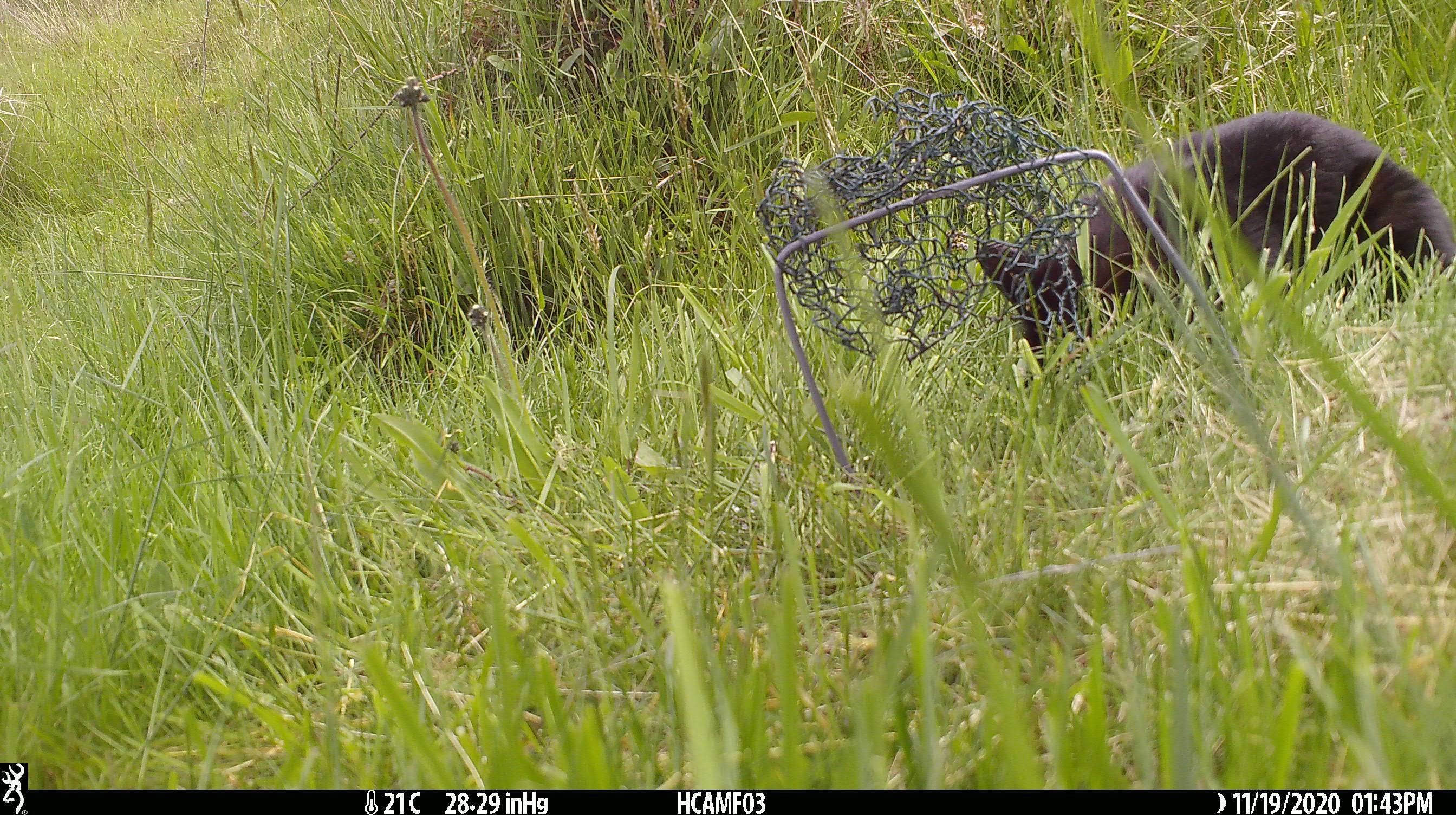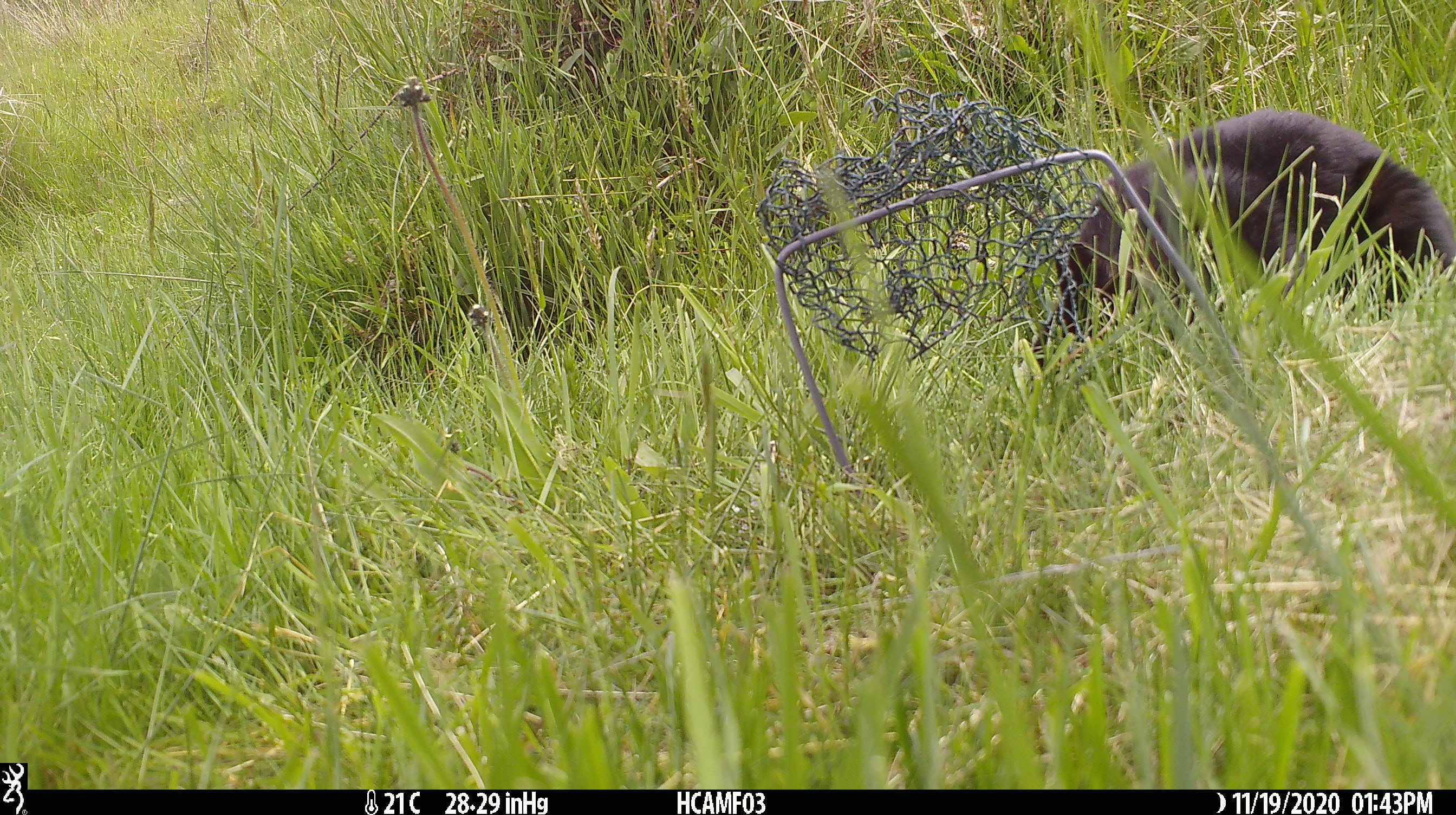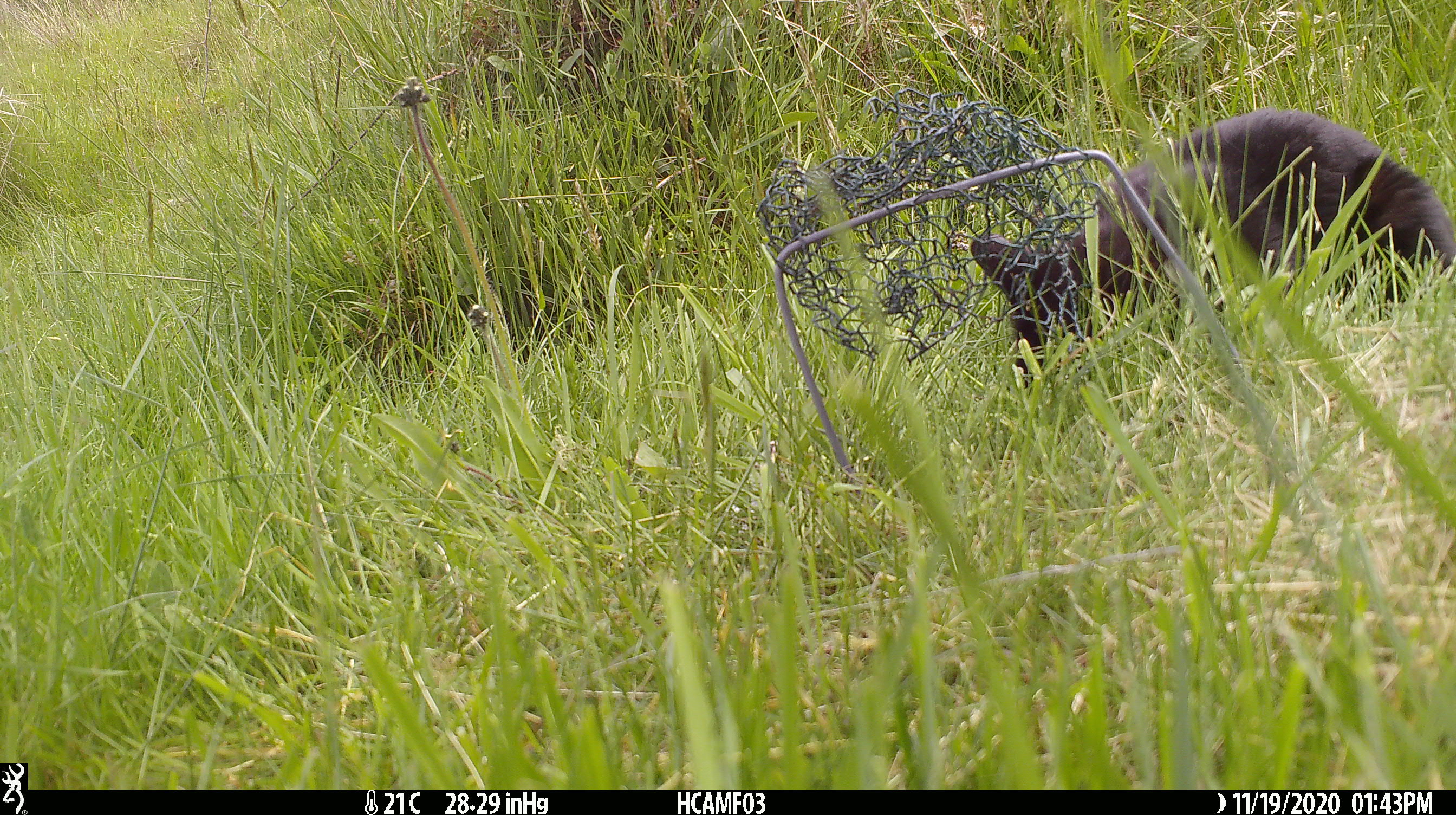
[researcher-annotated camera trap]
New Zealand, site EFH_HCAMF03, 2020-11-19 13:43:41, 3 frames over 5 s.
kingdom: Animalia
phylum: Chordata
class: Mammalia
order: Carnivora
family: Felidae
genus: Felis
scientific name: Felis catus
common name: domestic cat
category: cat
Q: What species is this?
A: Cat (domestic cat) (Felis catus).